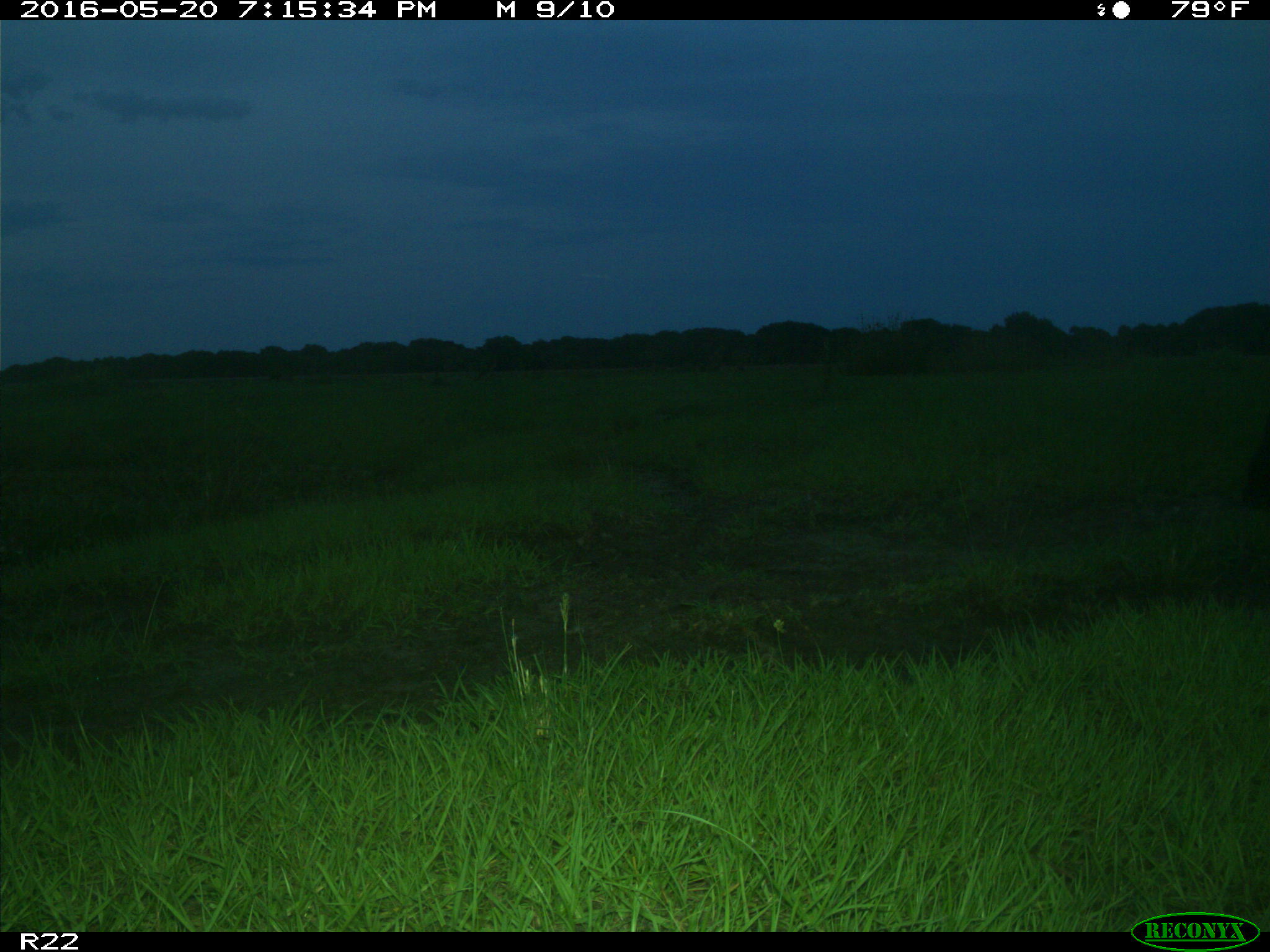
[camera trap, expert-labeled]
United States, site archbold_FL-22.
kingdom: Animalia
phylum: Chordata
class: Mammalia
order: Artiodactyla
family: Bovidae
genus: Bos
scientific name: Bos taurus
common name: domestic cow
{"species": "Bos taurus (domestic cow)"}